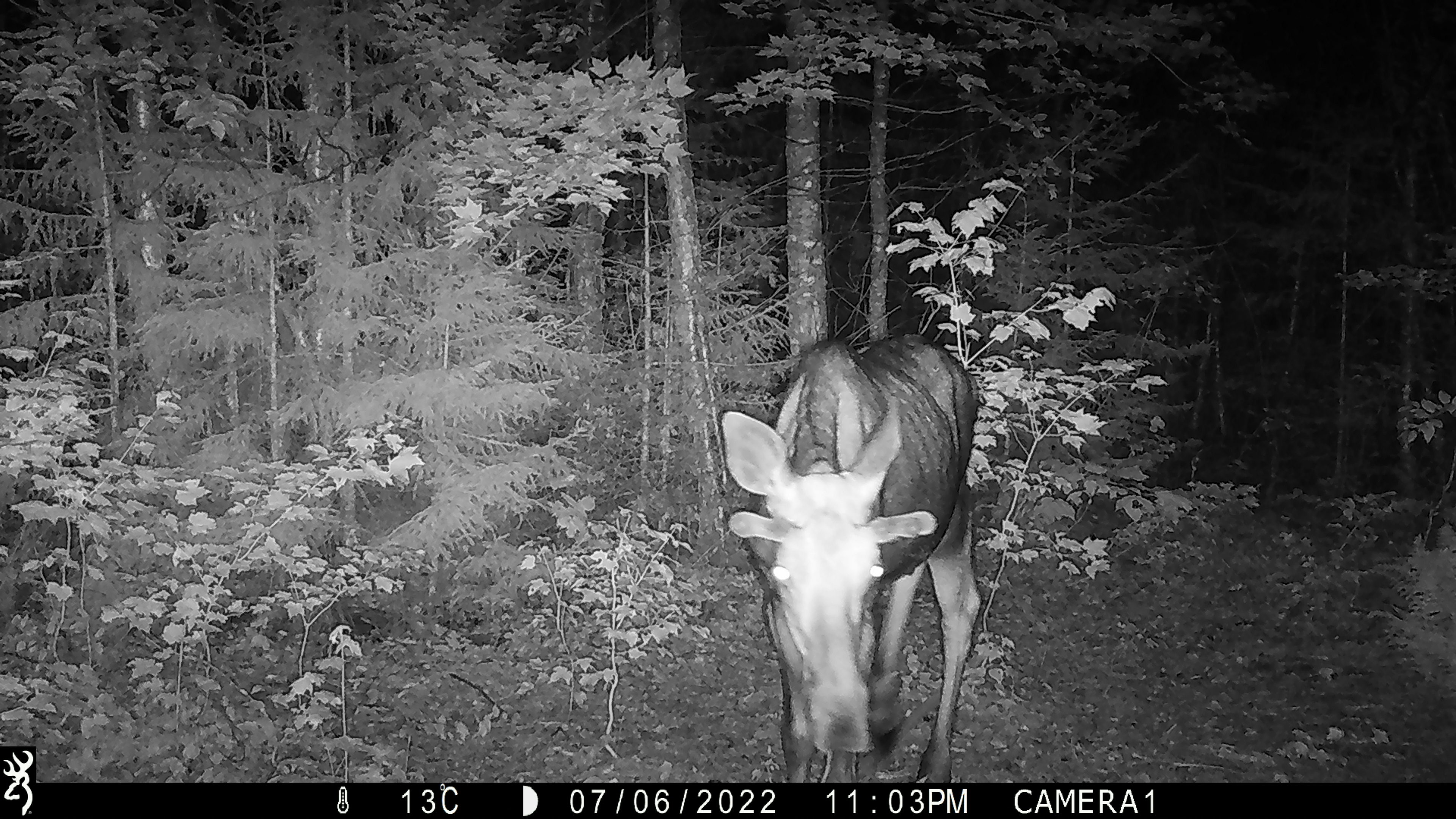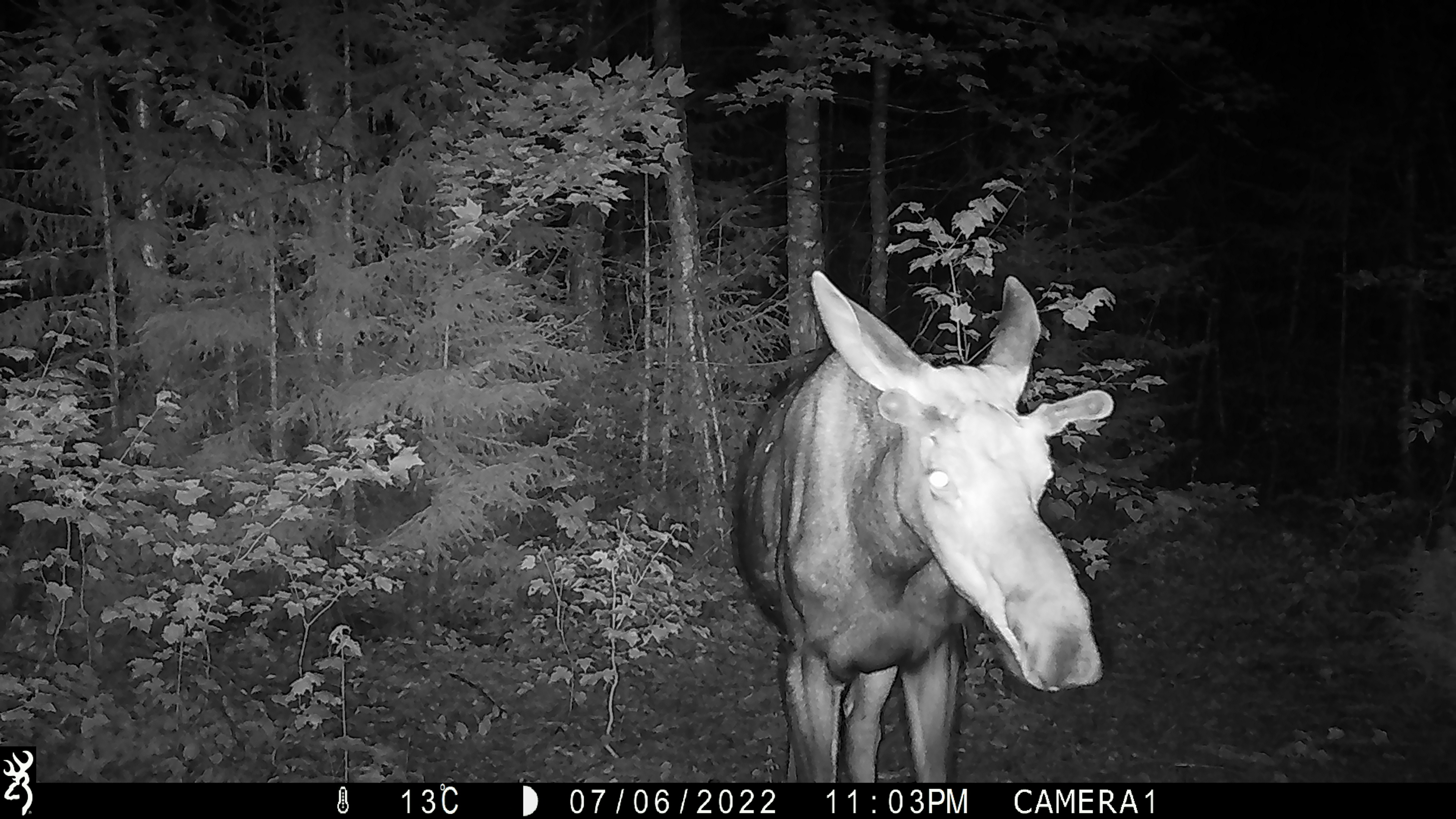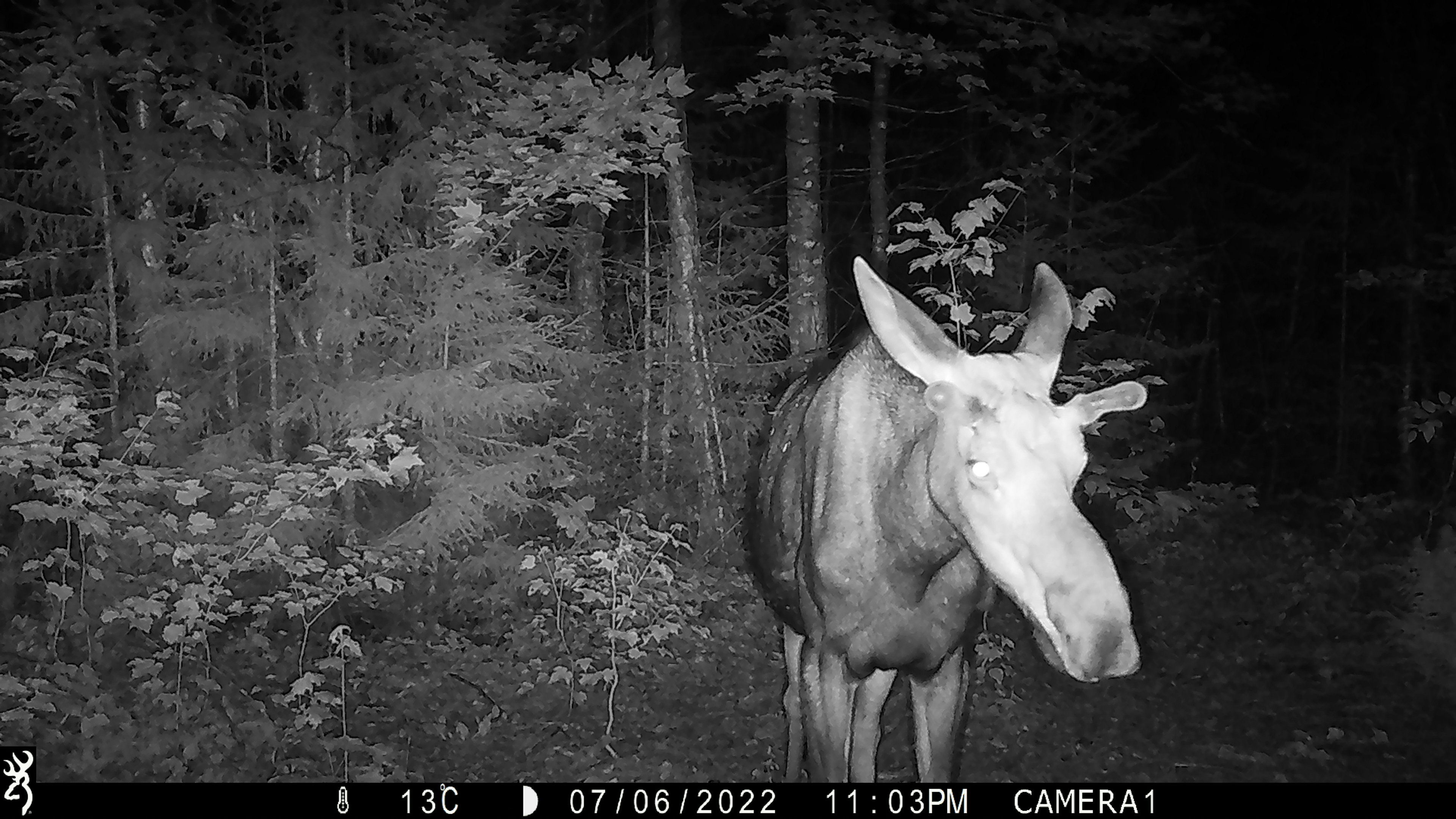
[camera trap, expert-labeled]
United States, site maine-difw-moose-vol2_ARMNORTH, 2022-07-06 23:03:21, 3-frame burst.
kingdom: Animalia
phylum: Chordata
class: Mammalia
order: Artiodactyla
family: Cervidae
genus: Alces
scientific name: Alces alces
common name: moose